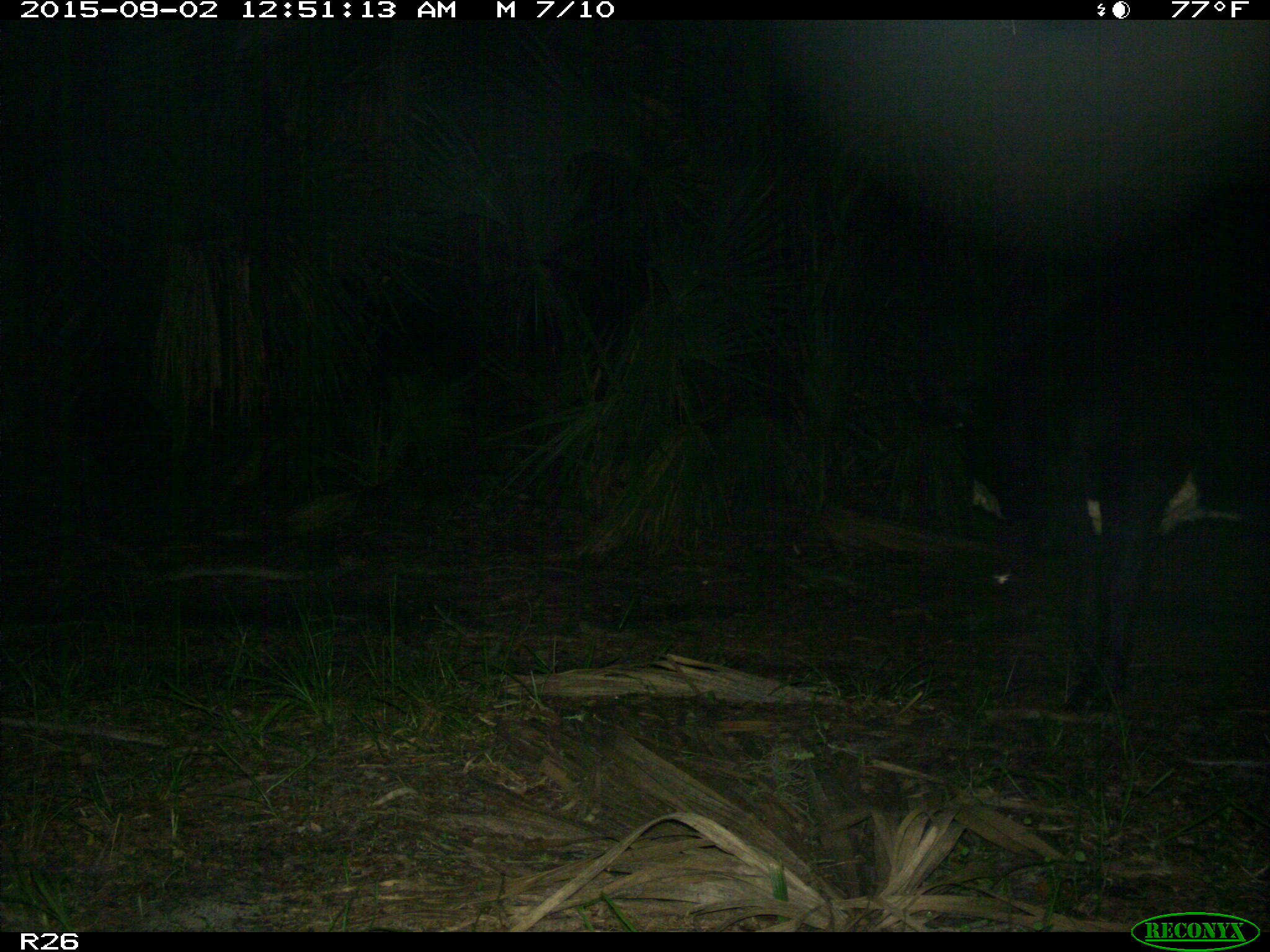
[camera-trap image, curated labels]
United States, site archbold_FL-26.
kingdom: Animalia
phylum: Chordata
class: Mammalia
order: Artiodactyla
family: Bovidae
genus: Bos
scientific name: Bos taurus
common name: domestic cow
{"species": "Bos taurus (domestic cow)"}